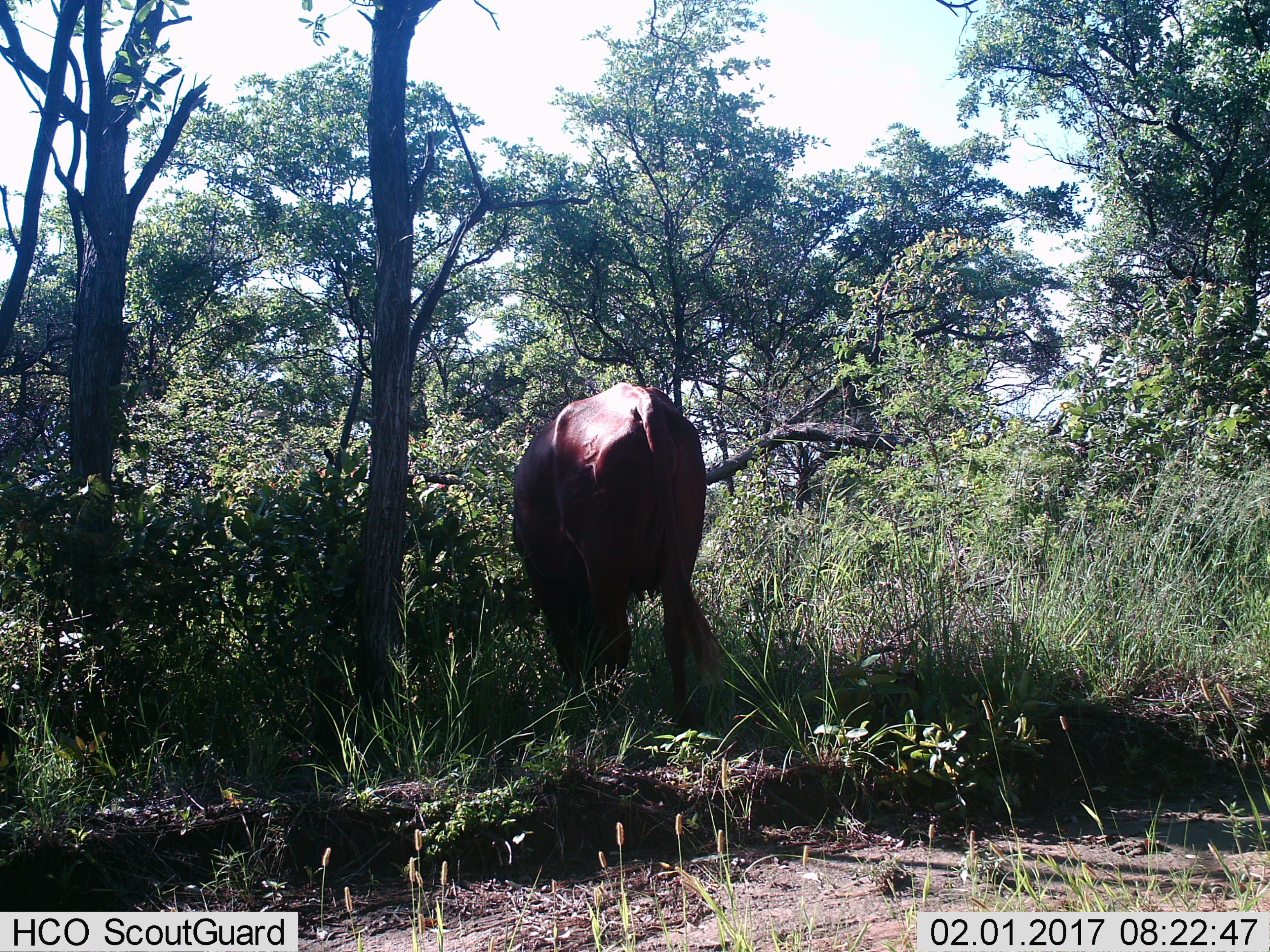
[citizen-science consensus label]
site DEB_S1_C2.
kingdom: Animalia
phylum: Chordata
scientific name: Vertebrata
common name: domestic animal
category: domesticanimal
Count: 1.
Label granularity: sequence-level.